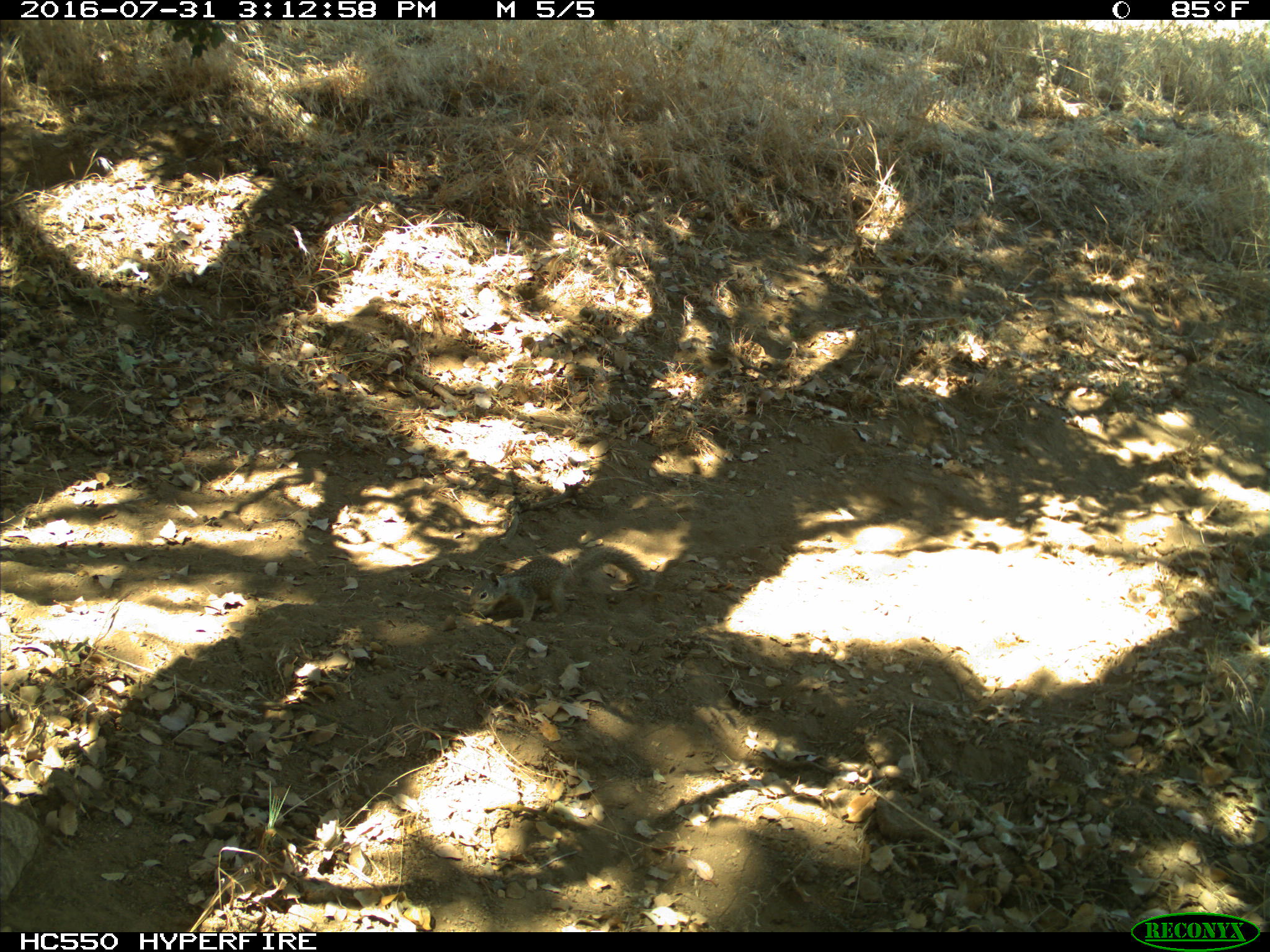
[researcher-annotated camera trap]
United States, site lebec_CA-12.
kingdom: Animalia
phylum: Chordata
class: Mammalia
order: Rodentia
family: Sciuridae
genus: Otospermophilus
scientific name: Otospermophilus beecheyi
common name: california ground squirrel